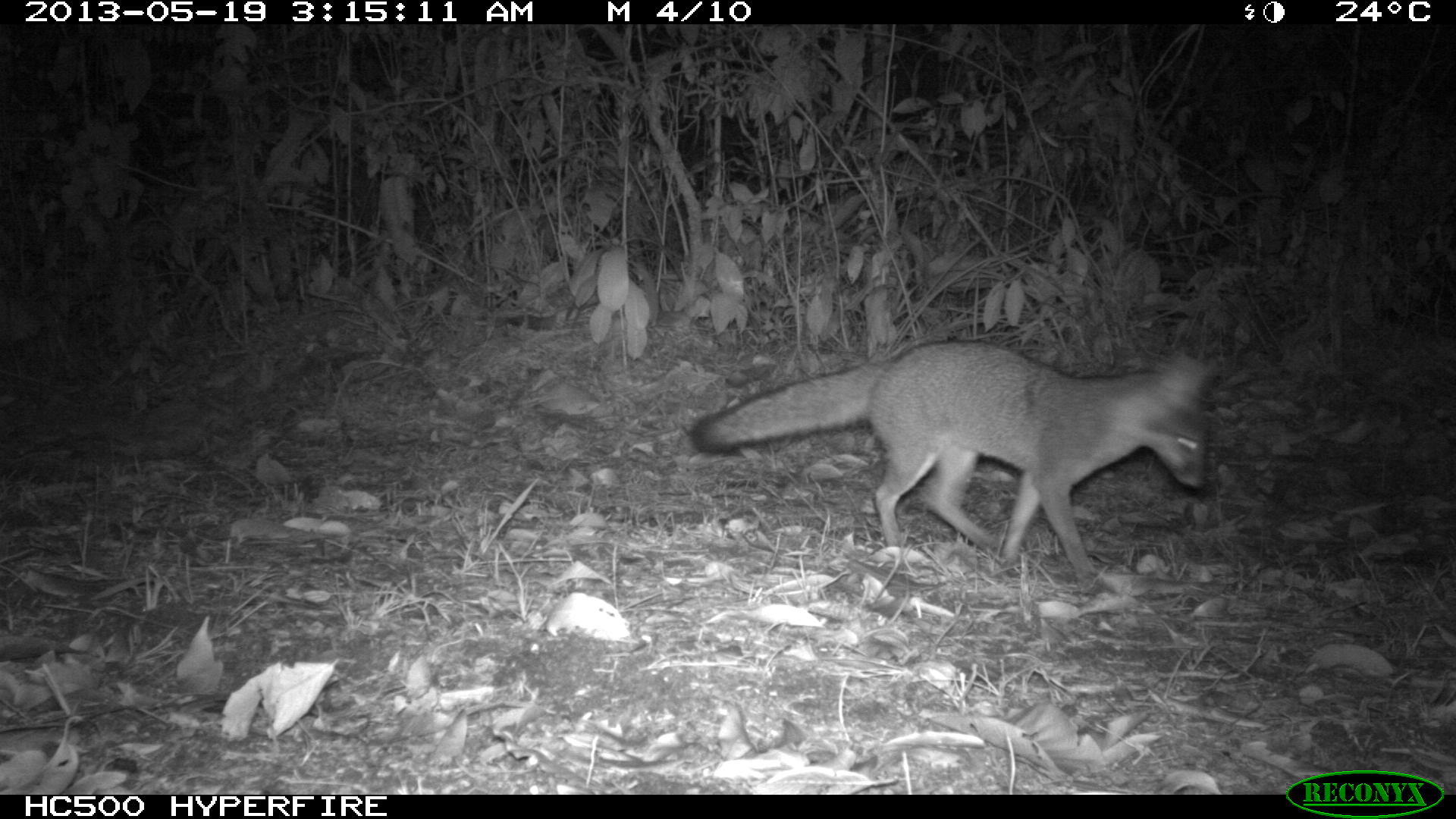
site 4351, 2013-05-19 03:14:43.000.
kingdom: Animalia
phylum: Chordata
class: Mammalia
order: Carnivora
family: Canidae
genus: Urocyon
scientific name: Urocyon cinereoargenteus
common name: gray fox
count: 1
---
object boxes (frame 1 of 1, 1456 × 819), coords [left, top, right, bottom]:
urocyon cinereoargenteus: [690, 339, 1207, 583]